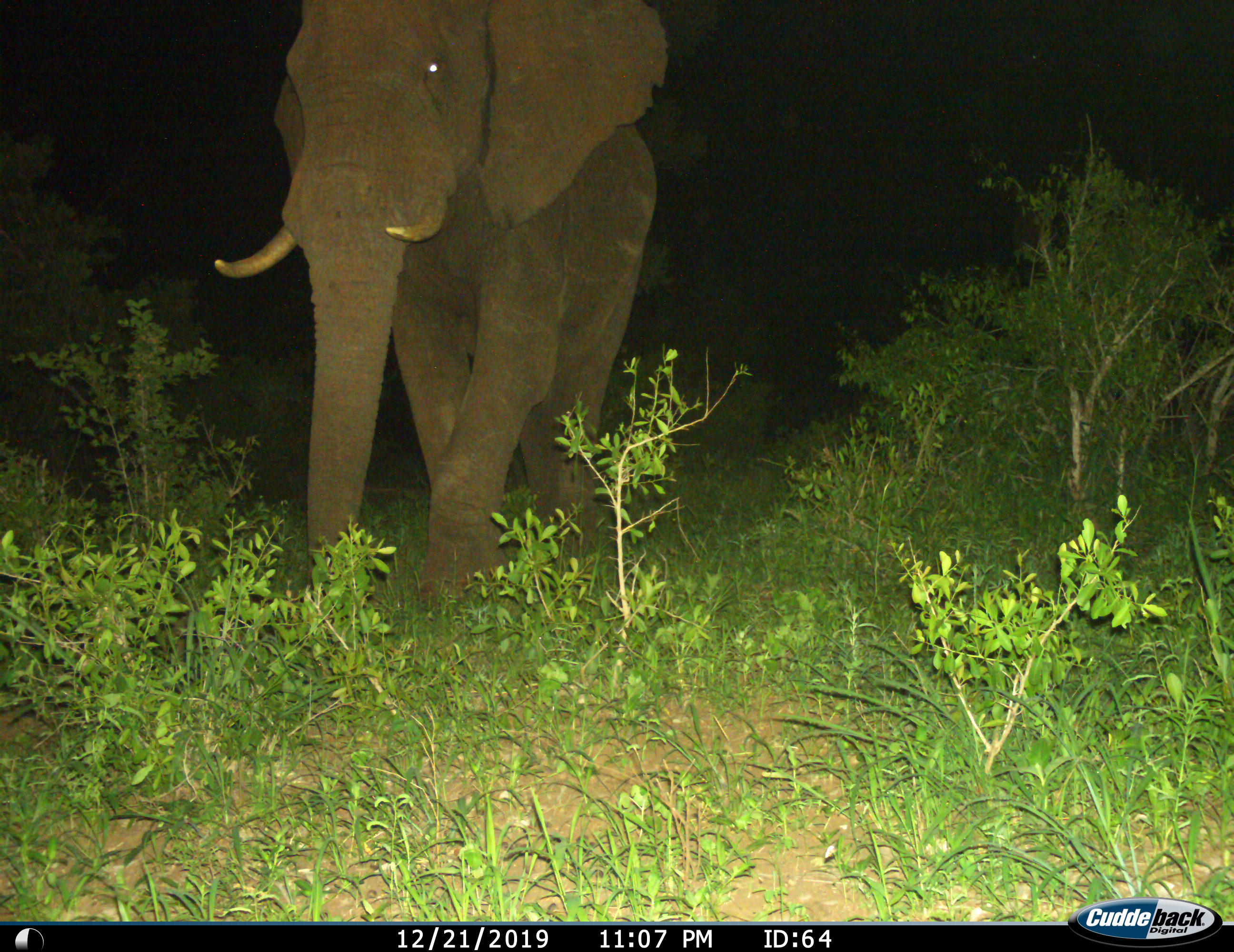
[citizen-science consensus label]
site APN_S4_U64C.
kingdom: Animalia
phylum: Chordata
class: Mammalia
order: Proboscidea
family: Elephantidae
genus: Loxodonta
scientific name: Loxodonta africana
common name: african bush elephant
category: elephant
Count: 1.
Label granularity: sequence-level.